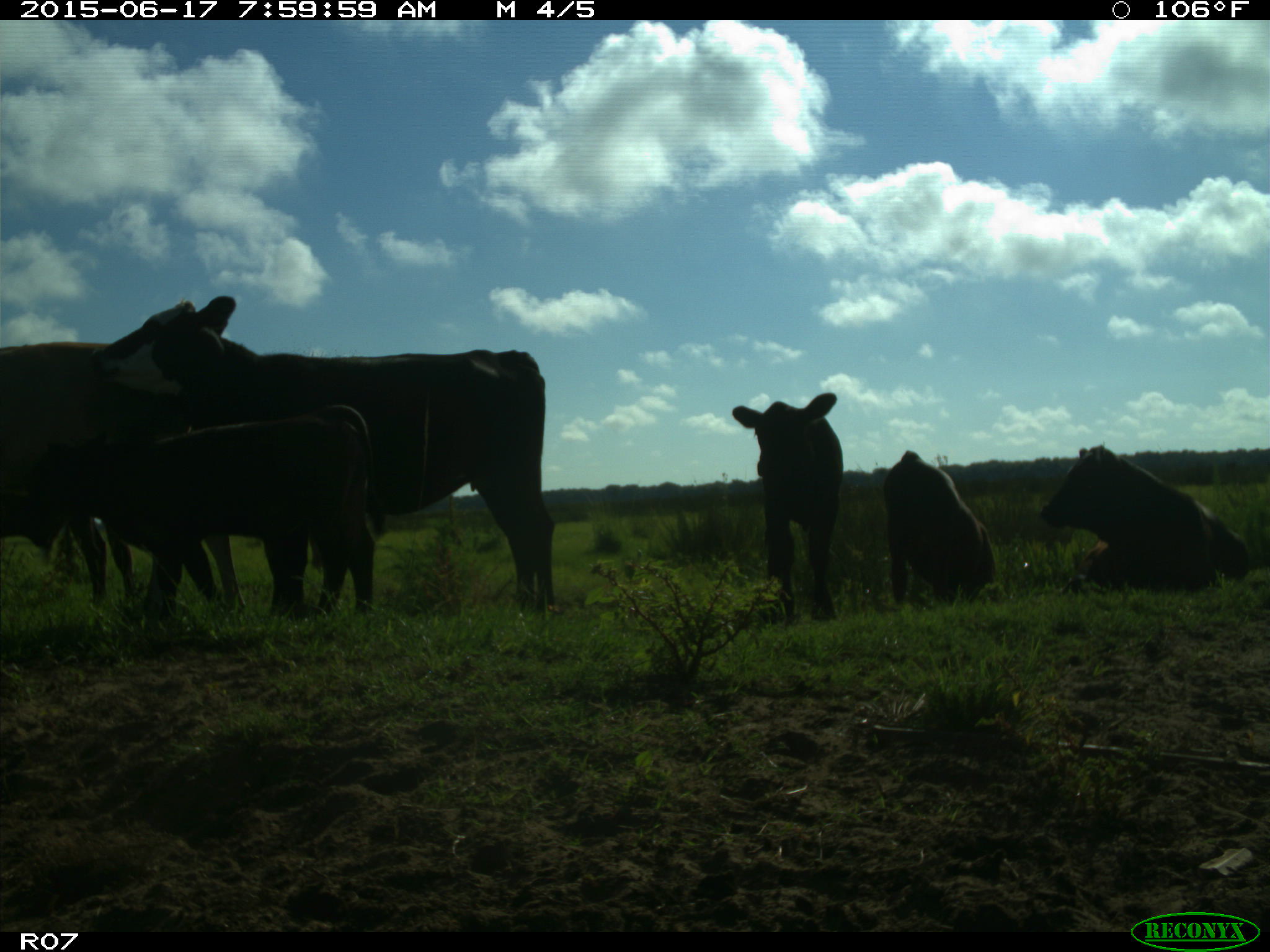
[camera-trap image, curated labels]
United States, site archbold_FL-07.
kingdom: Animalia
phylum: Chordata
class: Mammalia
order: Artiodactyla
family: Bovidae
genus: Bos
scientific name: Bos taurus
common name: domestic cow